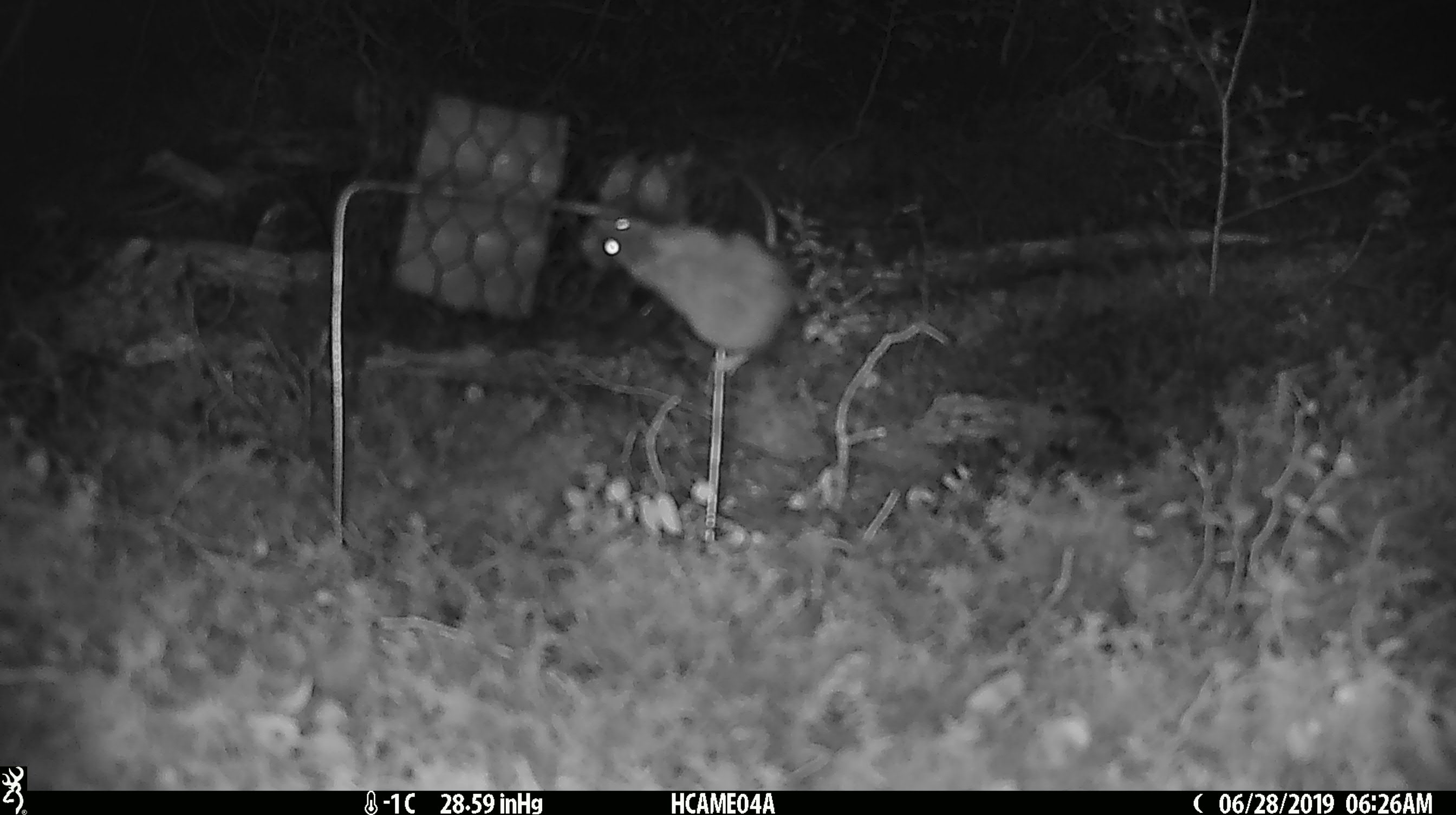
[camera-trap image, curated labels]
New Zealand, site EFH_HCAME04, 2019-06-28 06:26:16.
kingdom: Animalia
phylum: Chordata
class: Mammalia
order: Rodentia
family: Muridae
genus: Mus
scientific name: Mus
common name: mouse